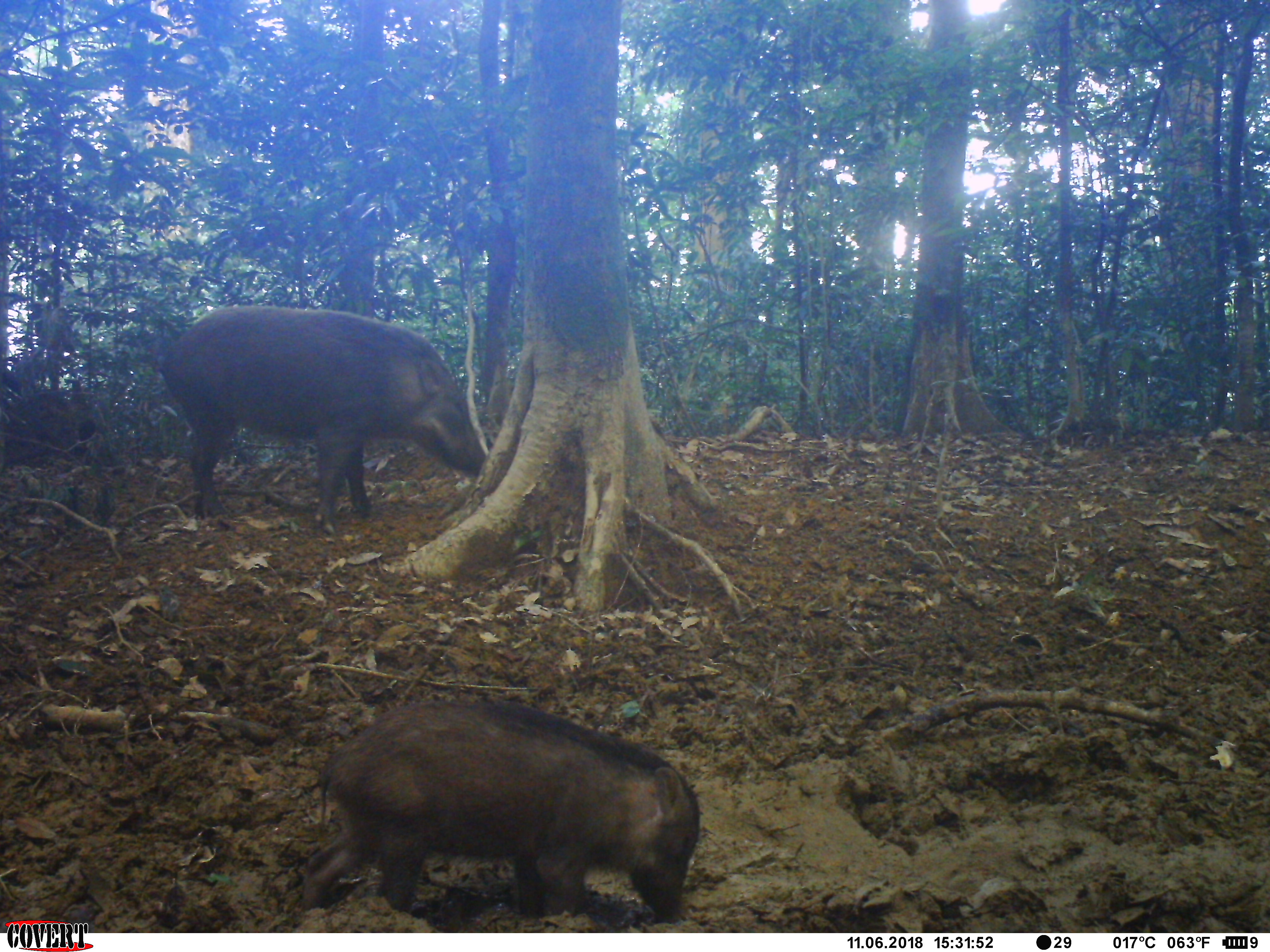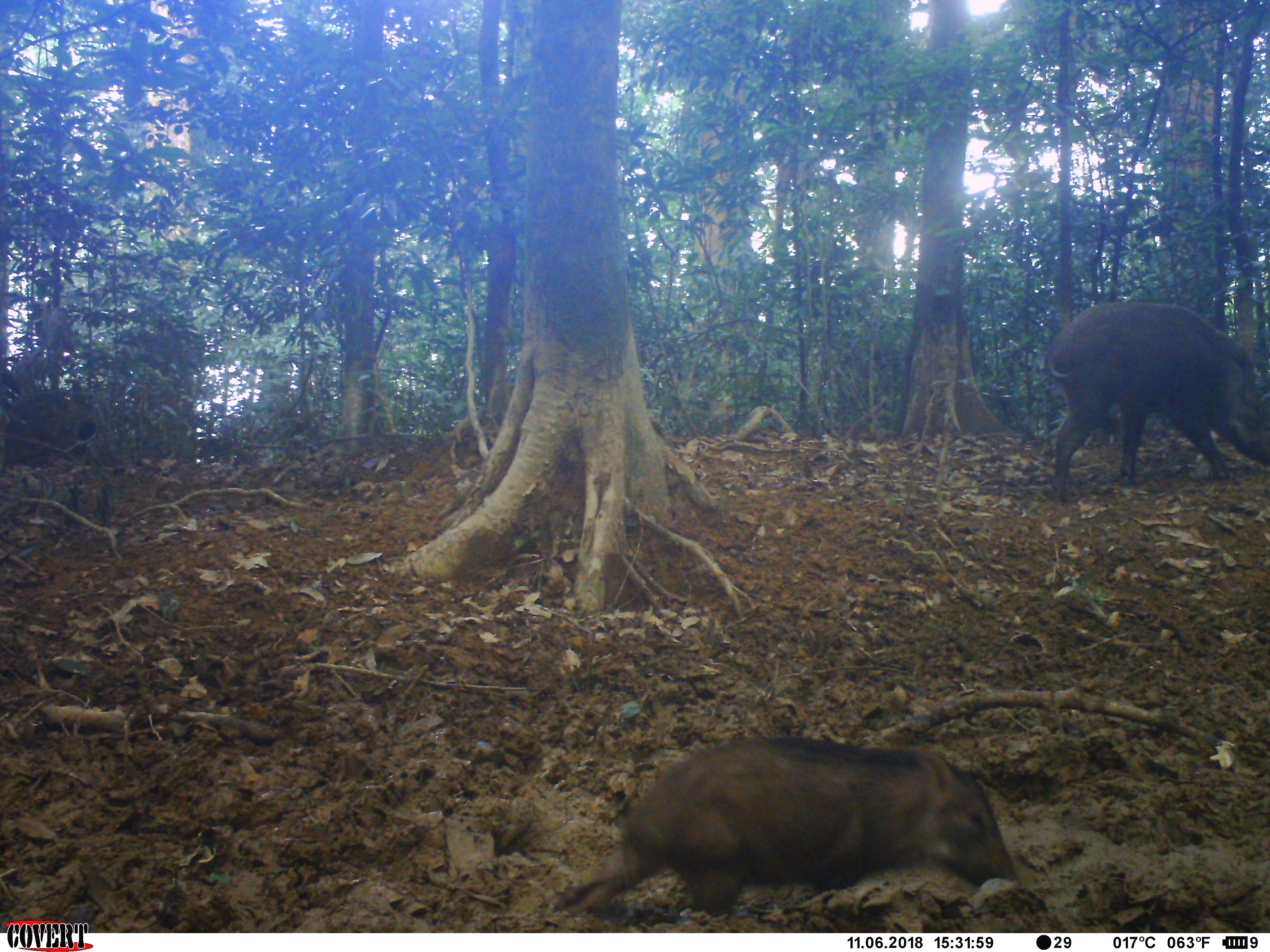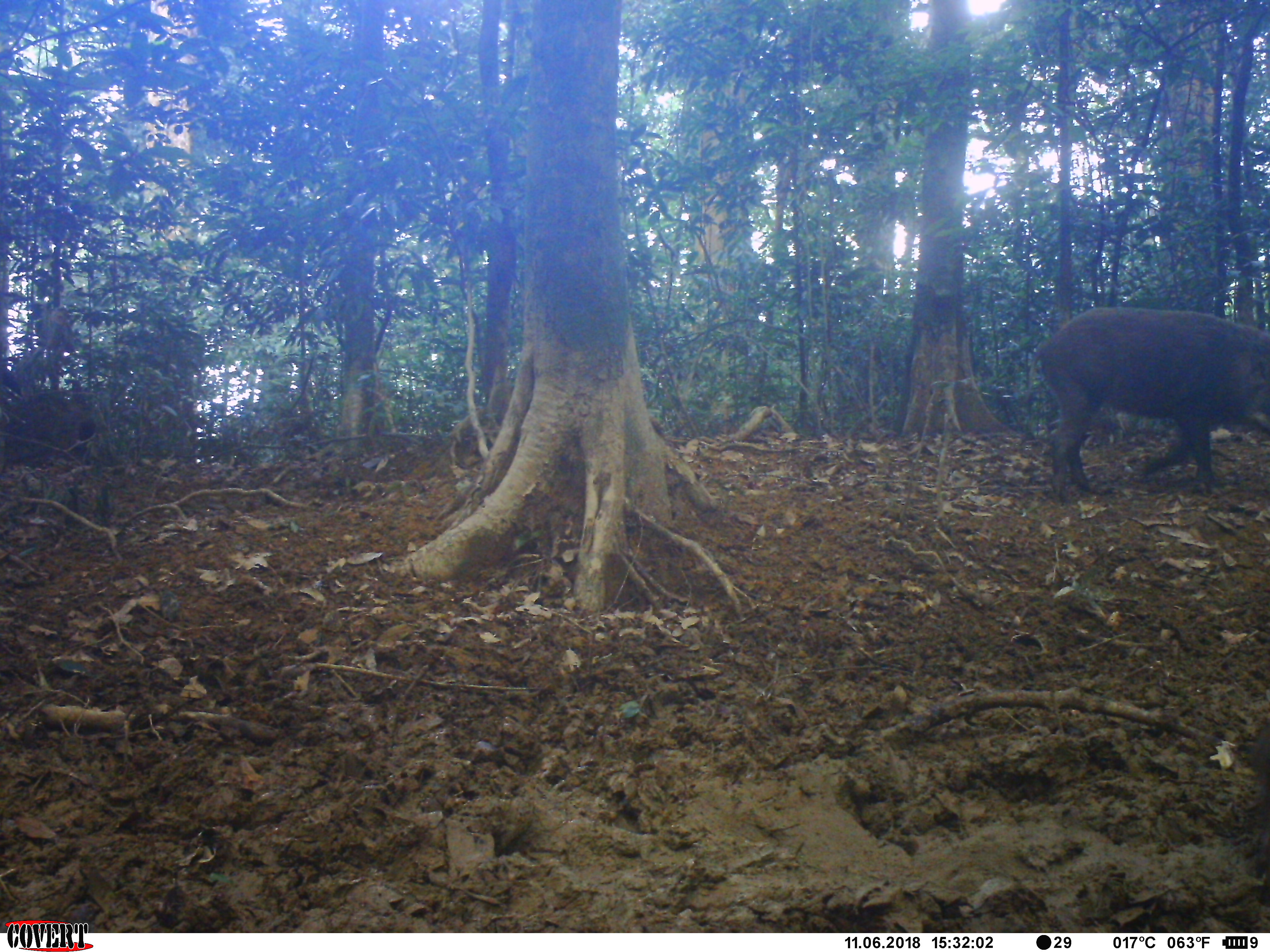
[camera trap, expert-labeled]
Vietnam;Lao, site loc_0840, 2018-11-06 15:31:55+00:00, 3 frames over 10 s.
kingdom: Animalia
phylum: Chordata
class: Mammalia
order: Artiodactyla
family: Suidae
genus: Sus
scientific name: Sus scrofa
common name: eurasian wild pig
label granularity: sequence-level